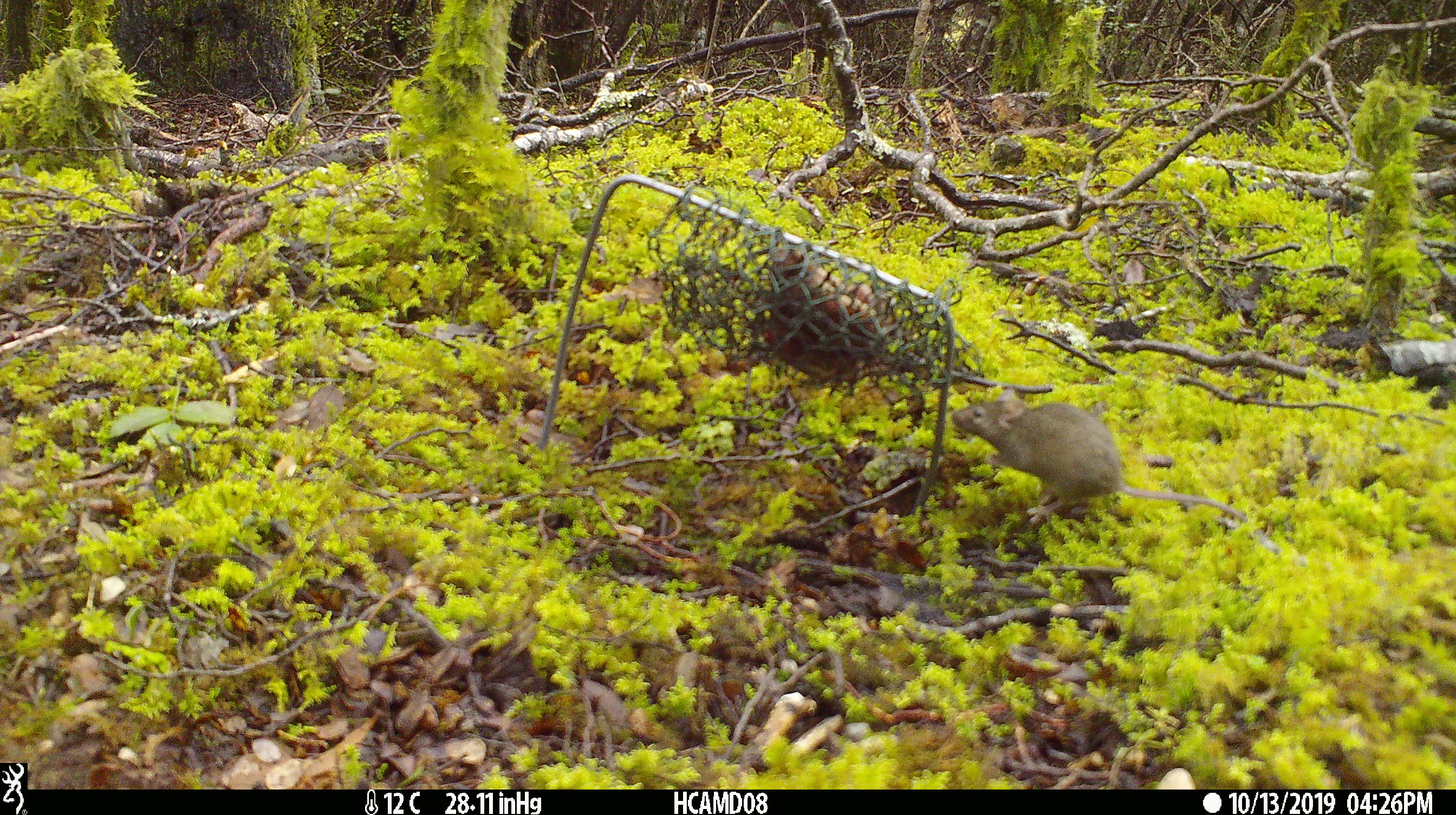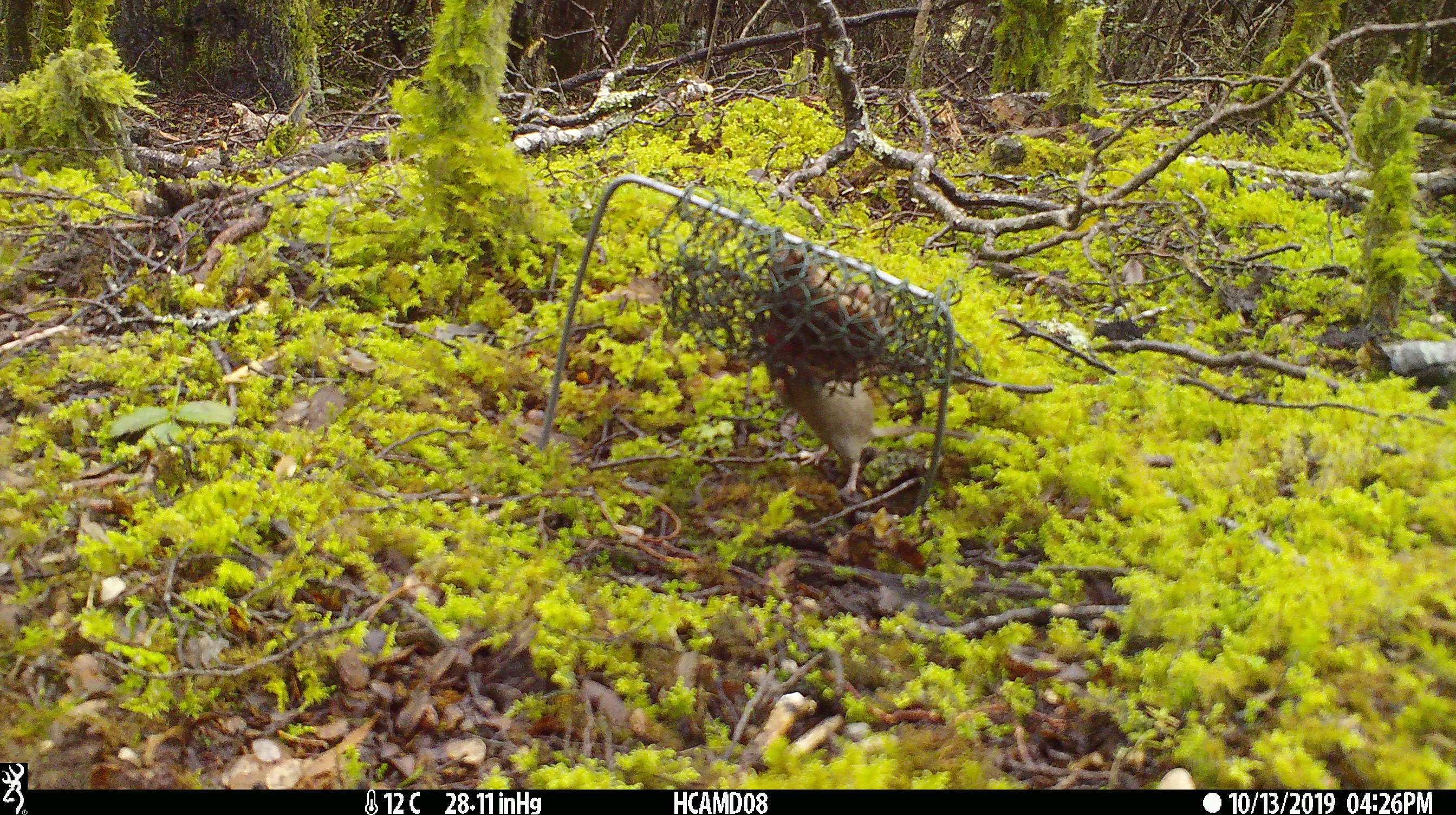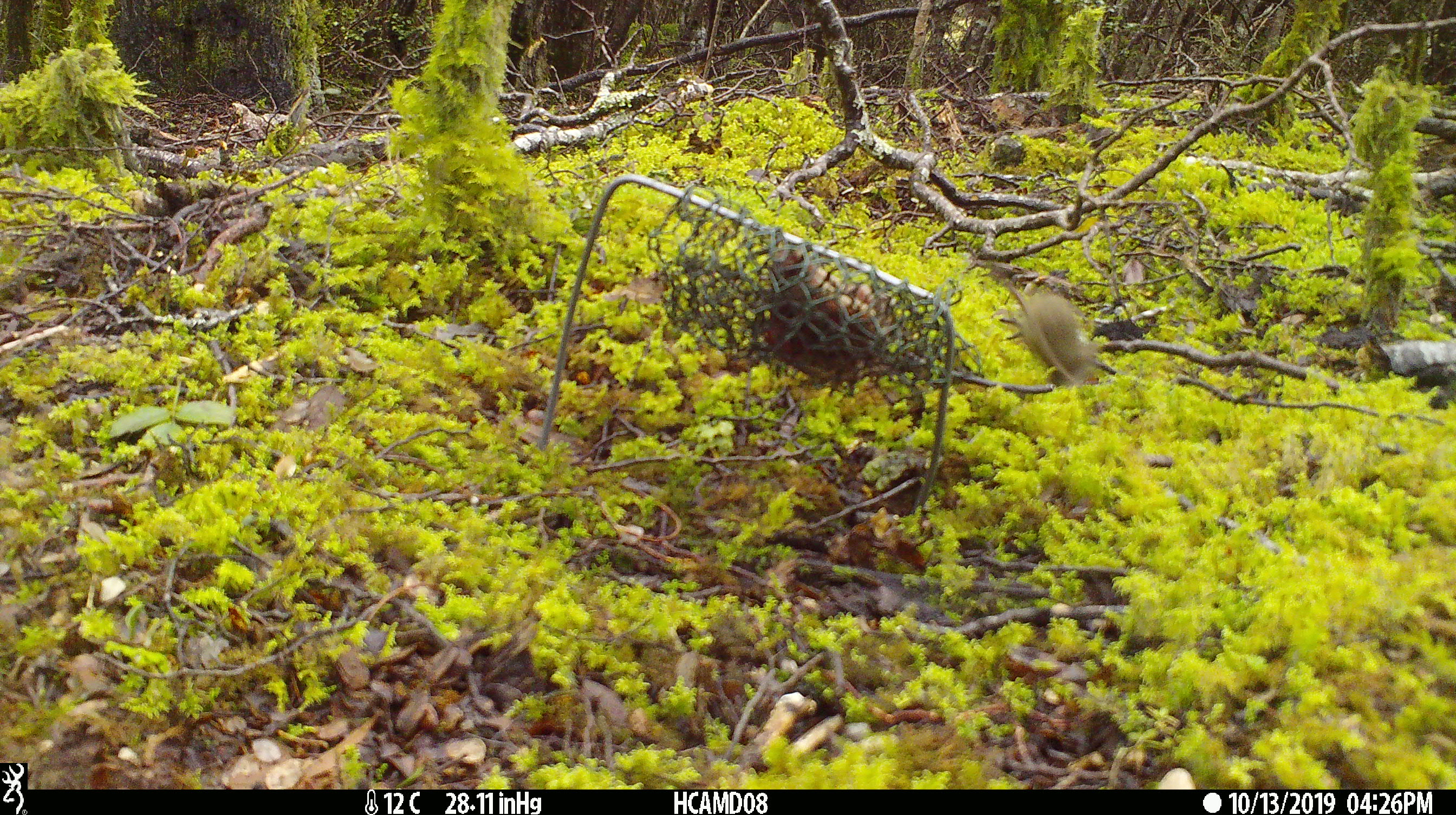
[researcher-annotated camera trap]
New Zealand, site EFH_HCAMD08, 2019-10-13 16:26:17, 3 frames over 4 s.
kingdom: Animalia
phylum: Chordata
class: Mammalia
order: Rodentia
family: Muridae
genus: Mus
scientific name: Mus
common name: mouse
Mouse (Mus).